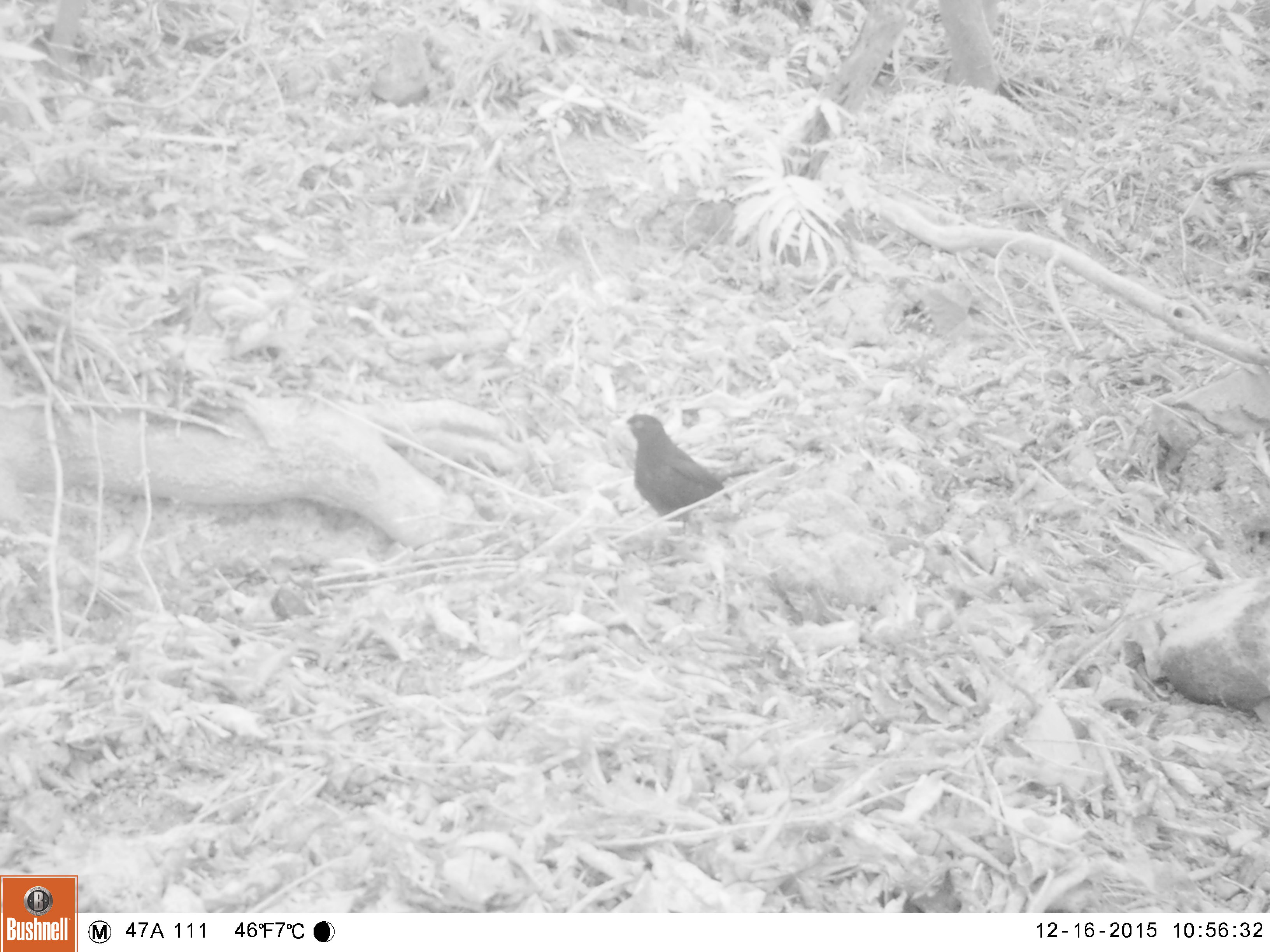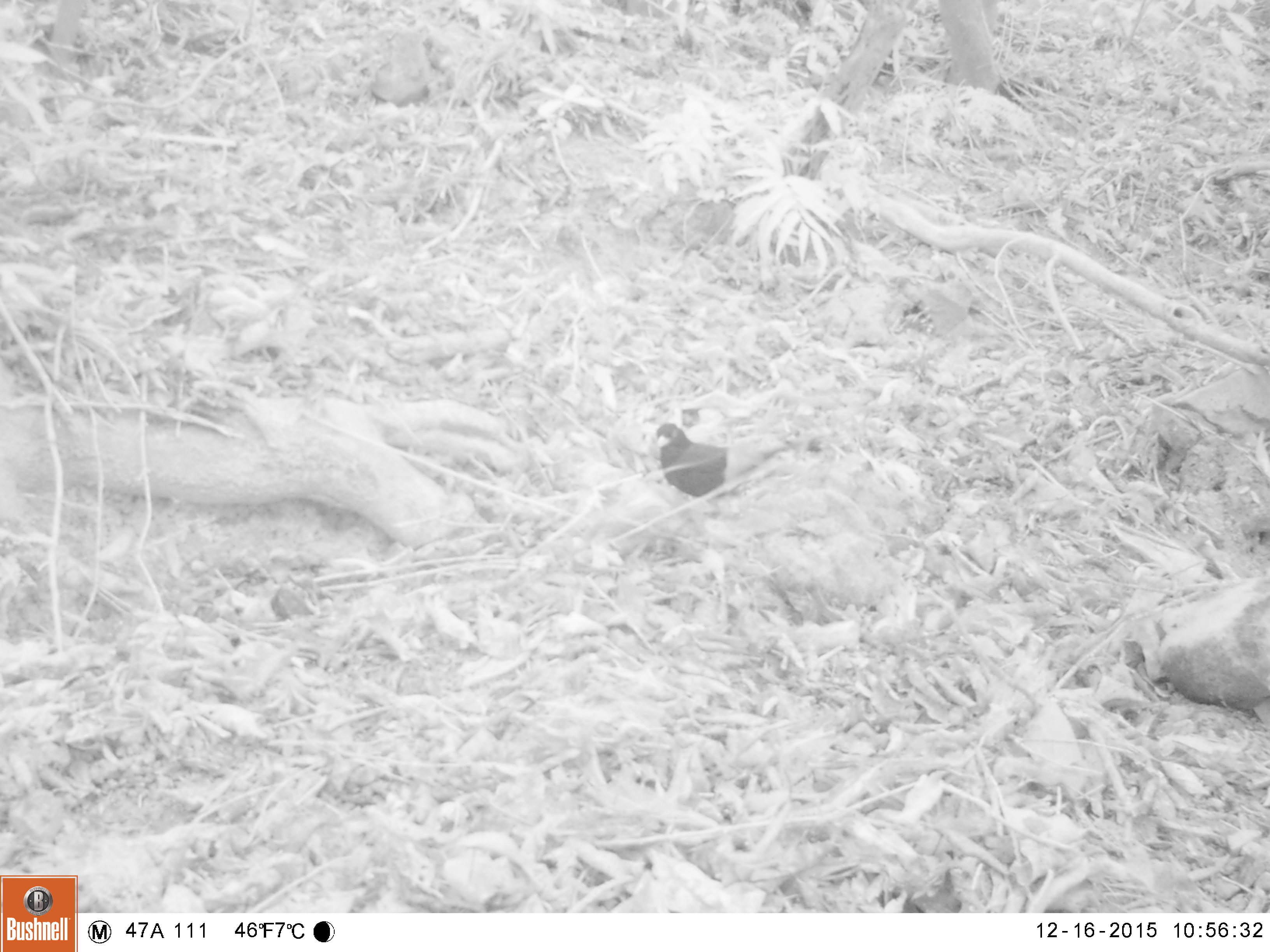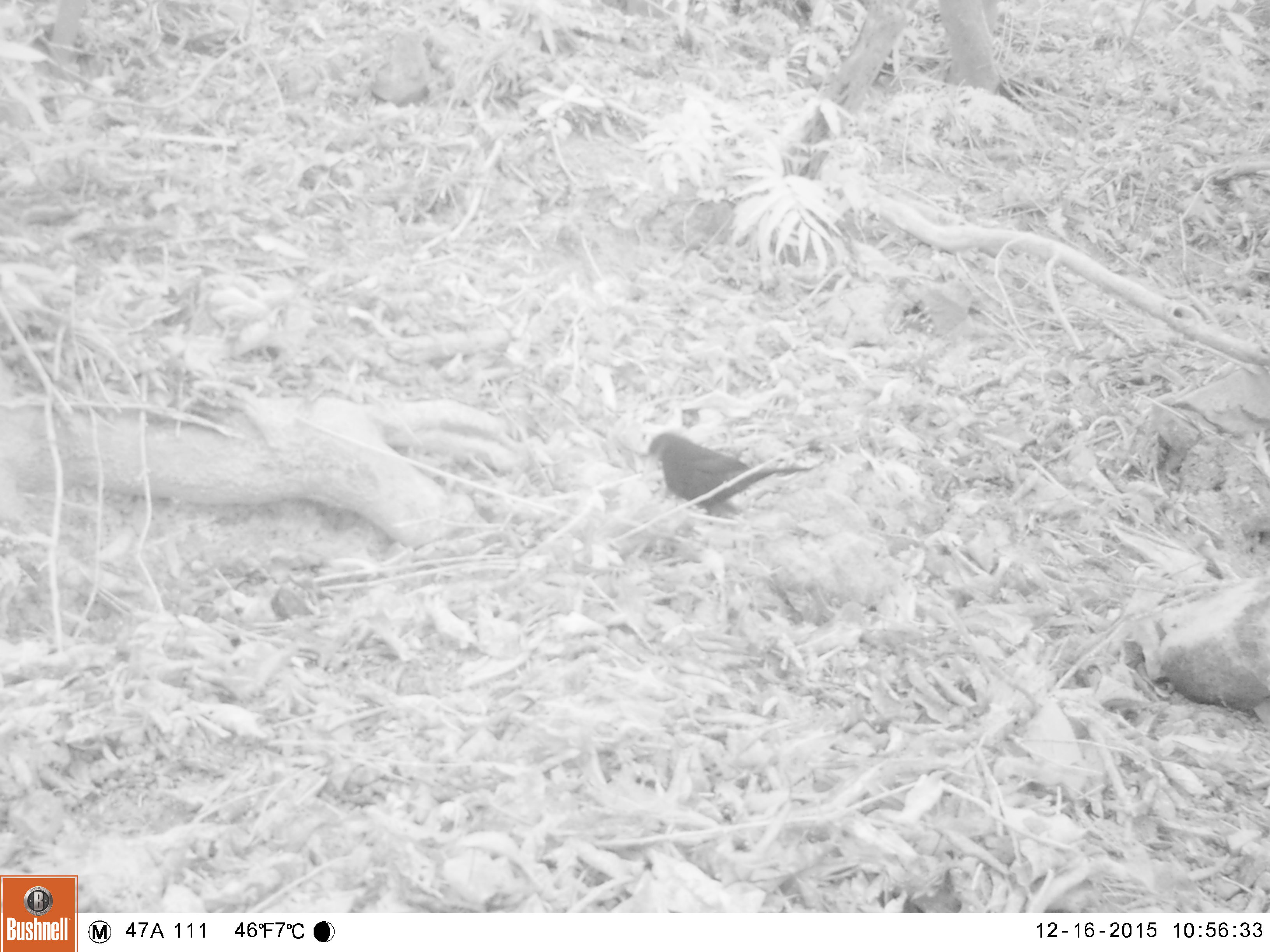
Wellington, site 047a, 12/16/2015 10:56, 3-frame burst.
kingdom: Animalia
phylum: Chordata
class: Aves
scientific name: Aves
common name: bird